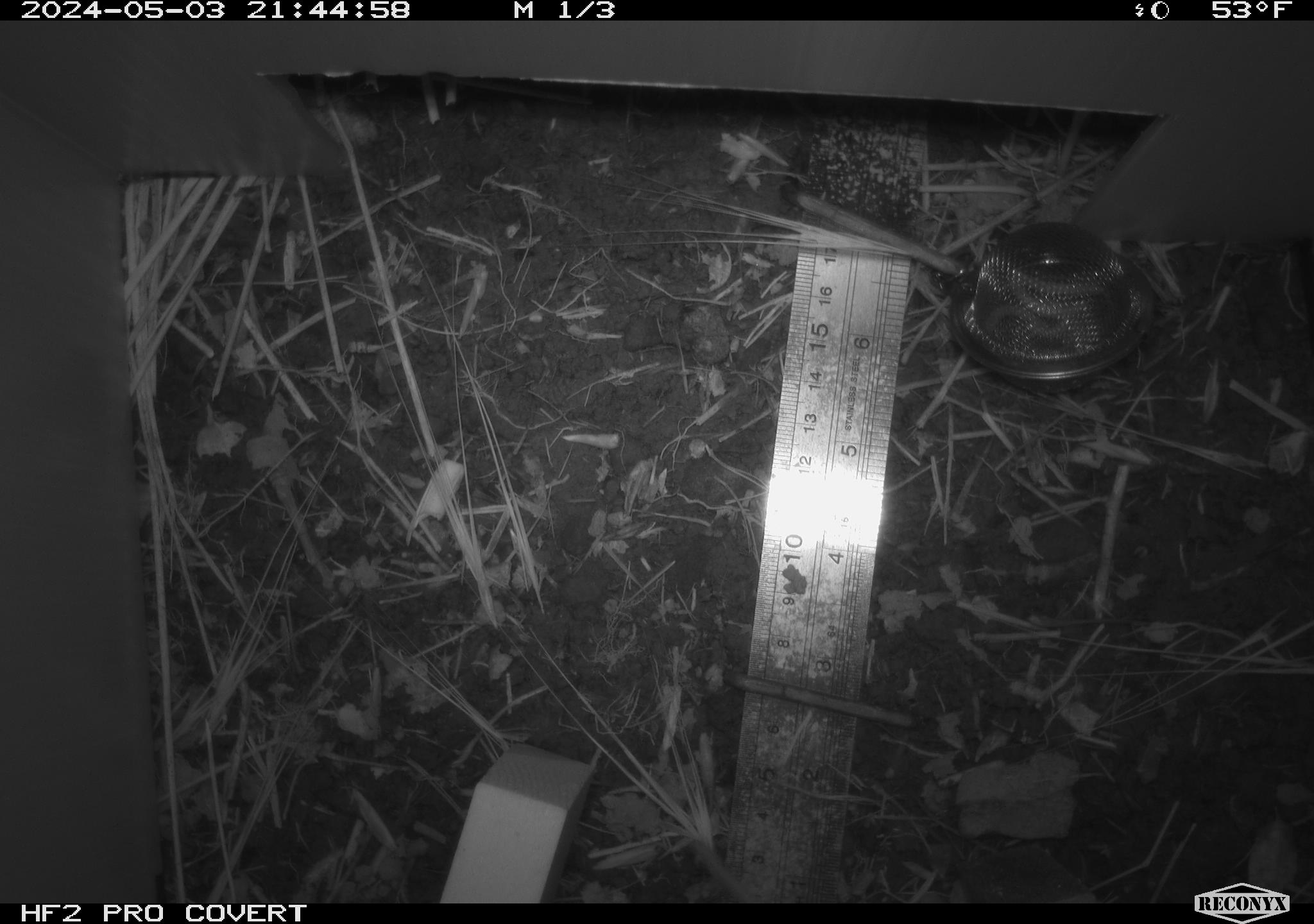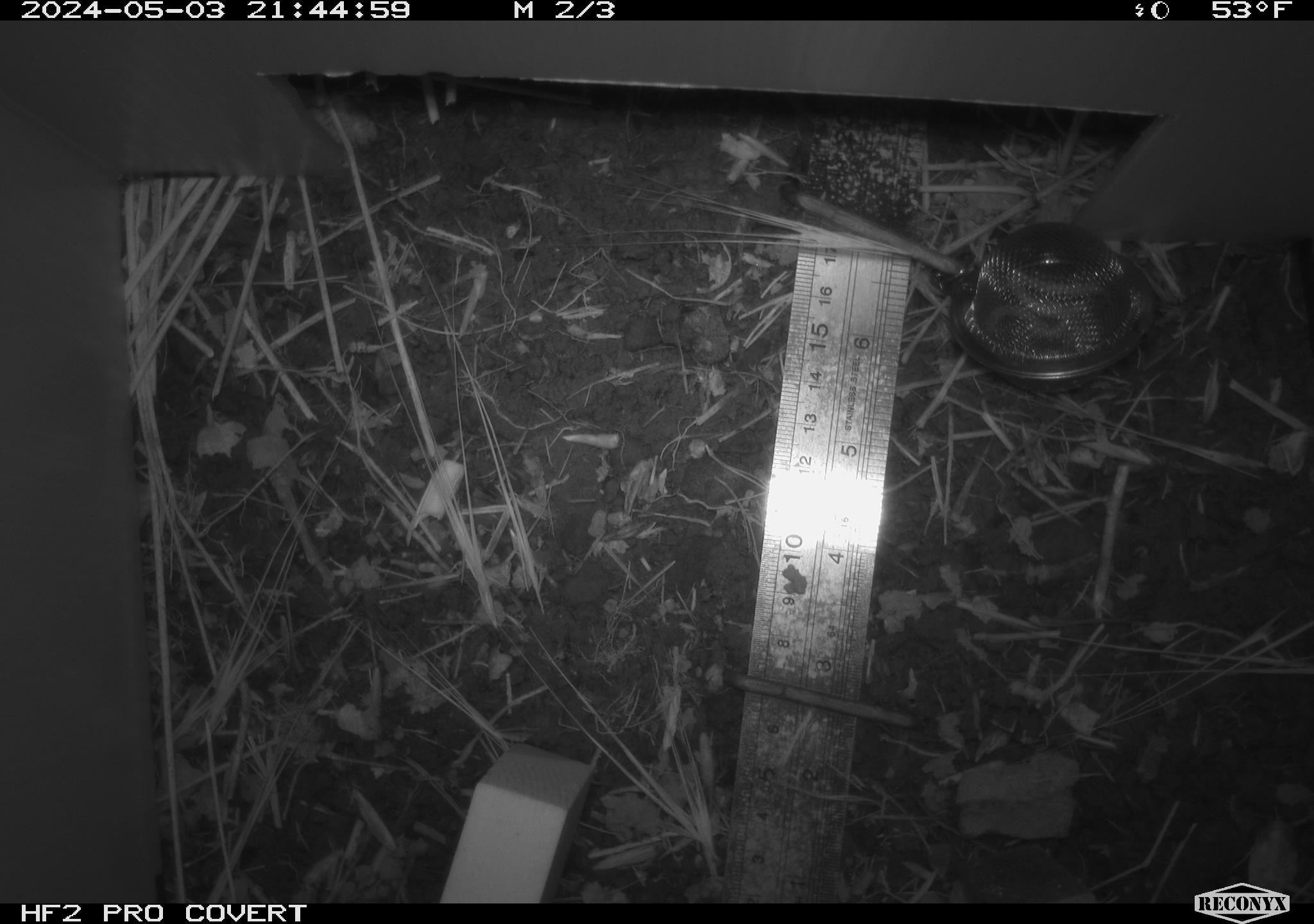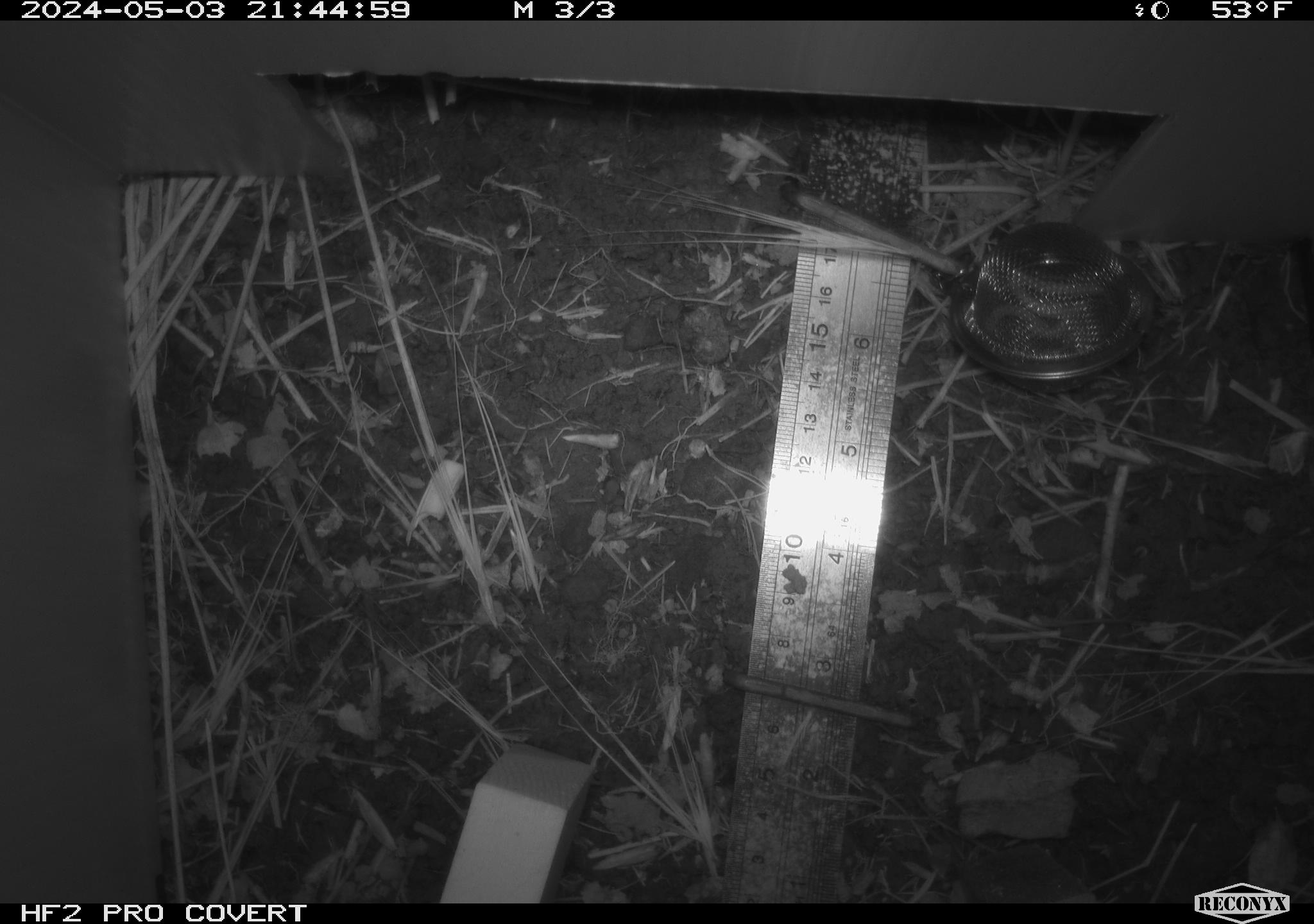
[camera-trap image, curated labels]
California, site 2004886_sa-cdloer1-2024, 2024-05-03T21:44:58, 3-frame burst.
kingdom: Animalia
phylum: Chordata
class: Mammalia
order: Rodentia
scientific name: Rodentia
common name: mouse species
Mouse species (Rodentia).